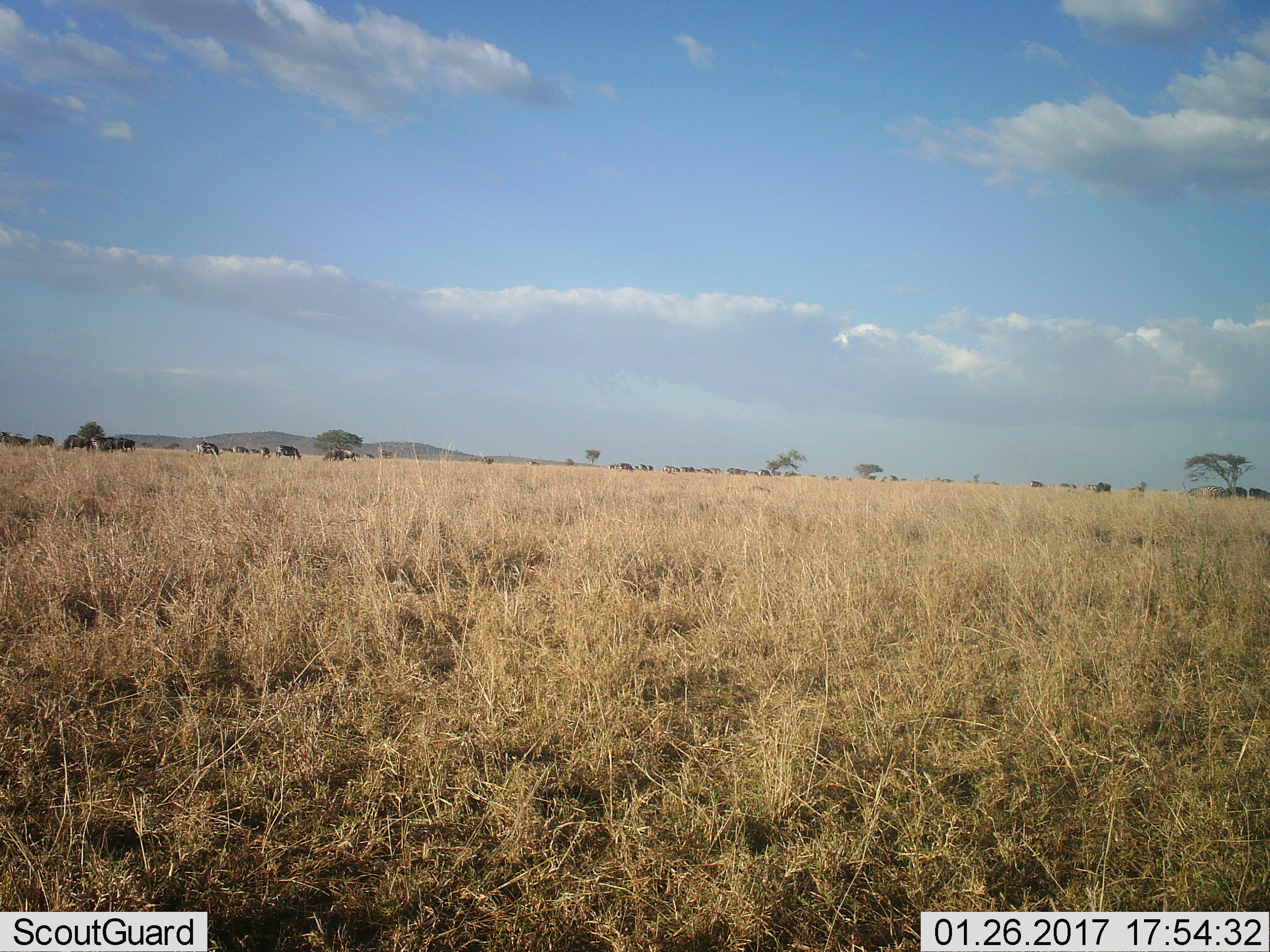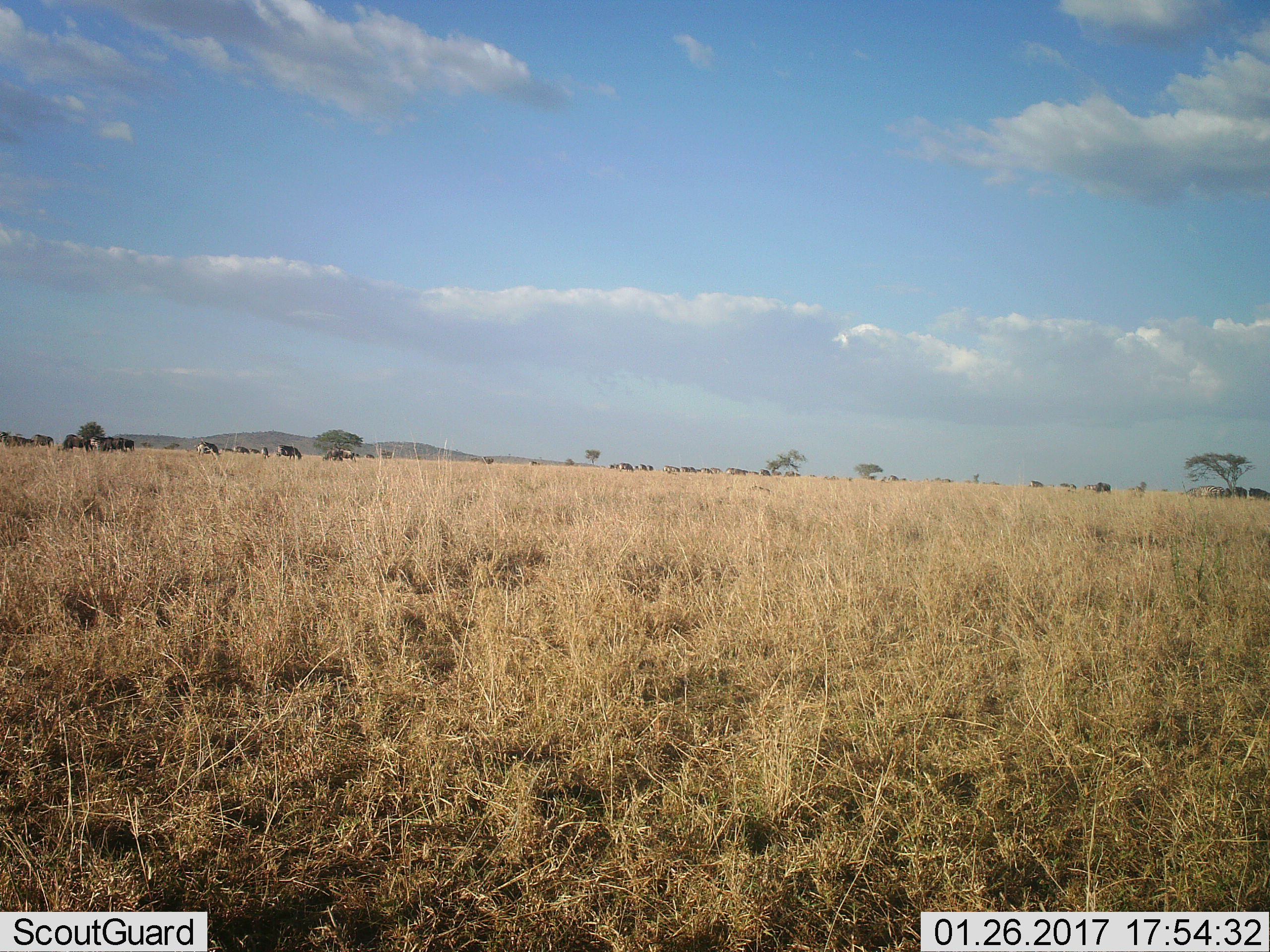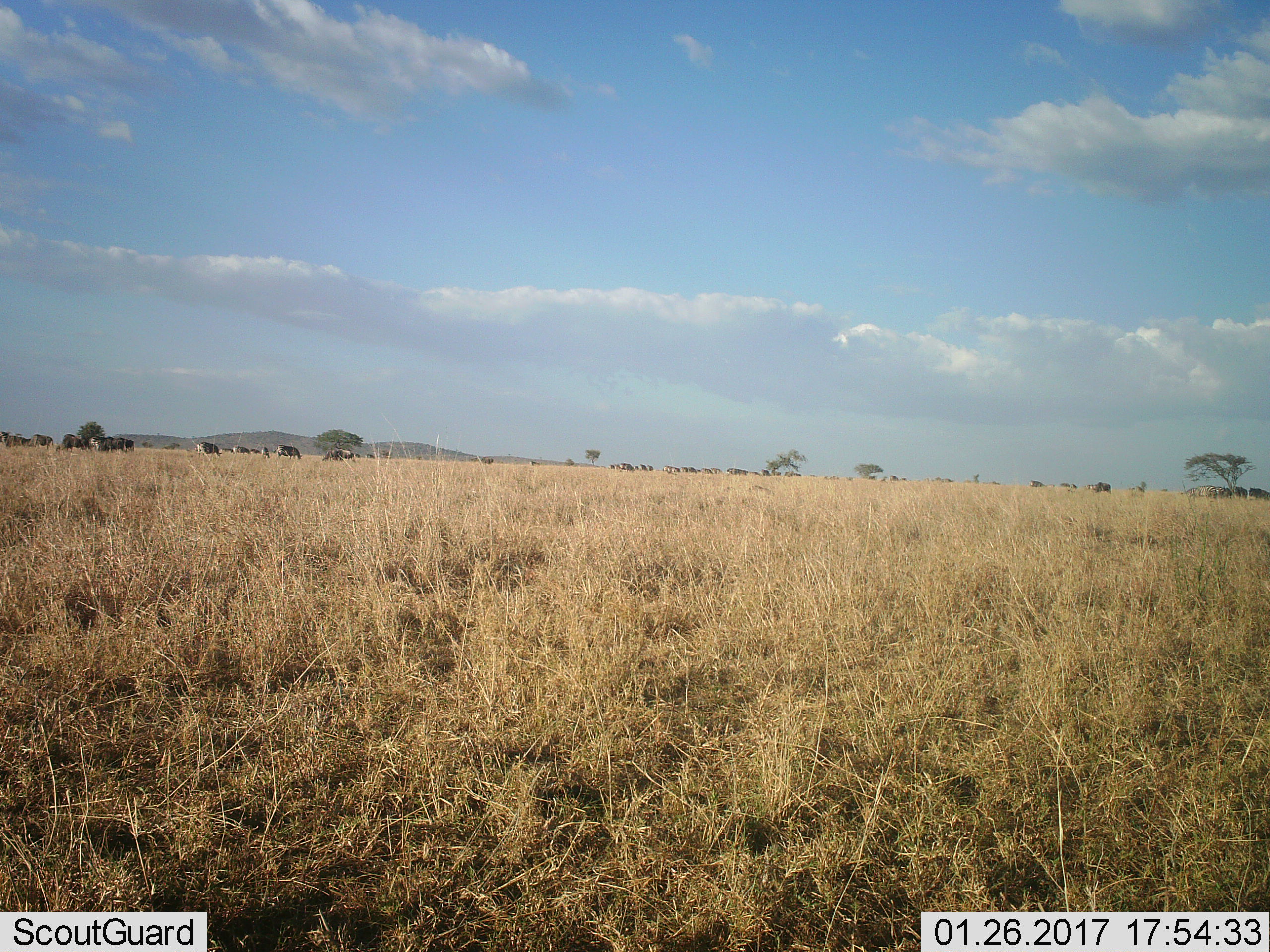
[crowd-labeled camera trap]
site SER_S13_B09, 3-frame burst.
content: unidentified animal